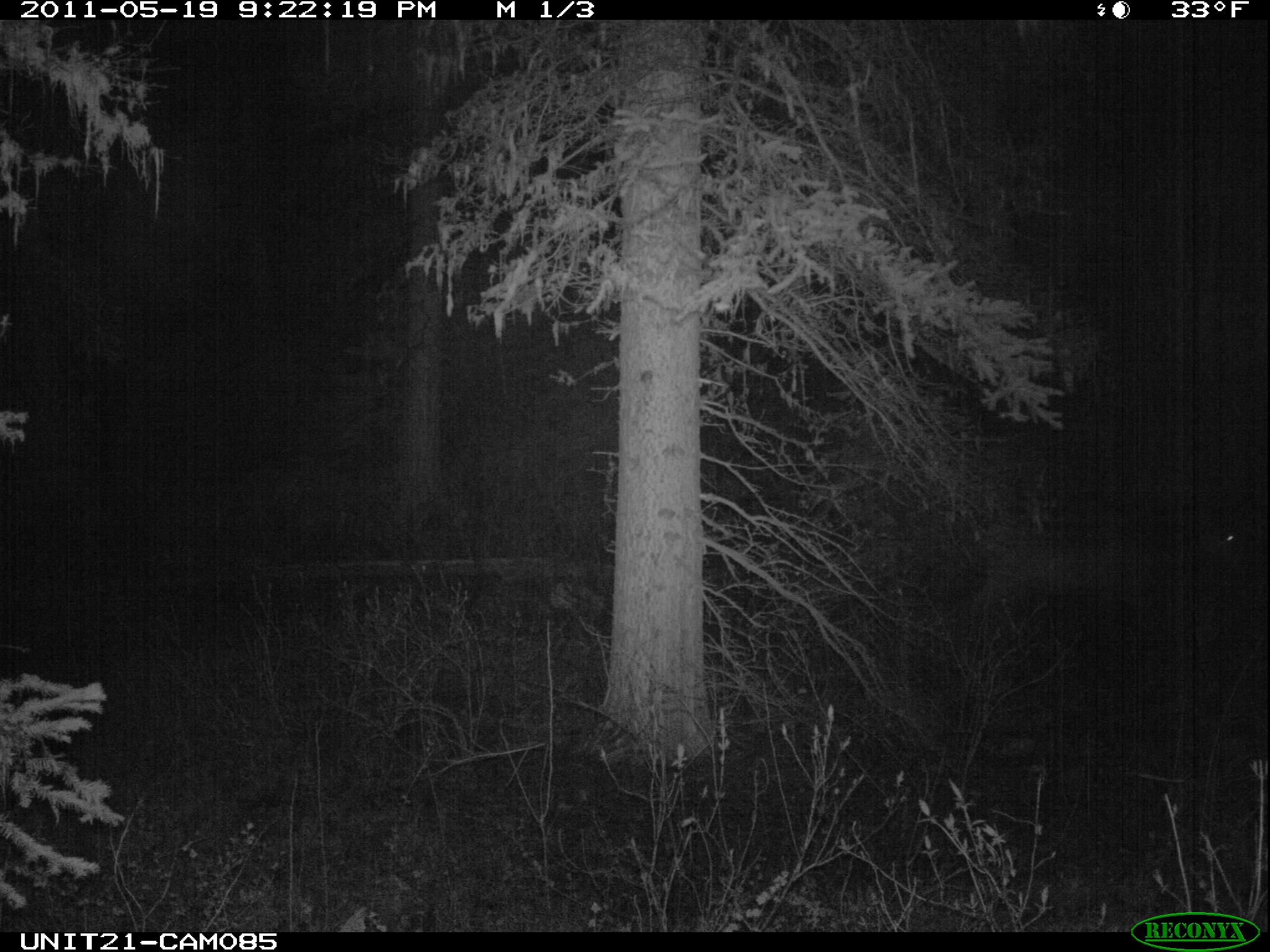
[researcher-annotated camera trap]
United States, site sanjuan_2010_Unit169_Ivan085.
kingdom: Animalia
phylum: Chordata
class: Mammalia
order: Artiodactyla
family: Cervidae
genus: Cervus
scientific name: Cervus elaphus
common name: red deer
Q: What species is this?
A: Cervus elaphus (red deer).